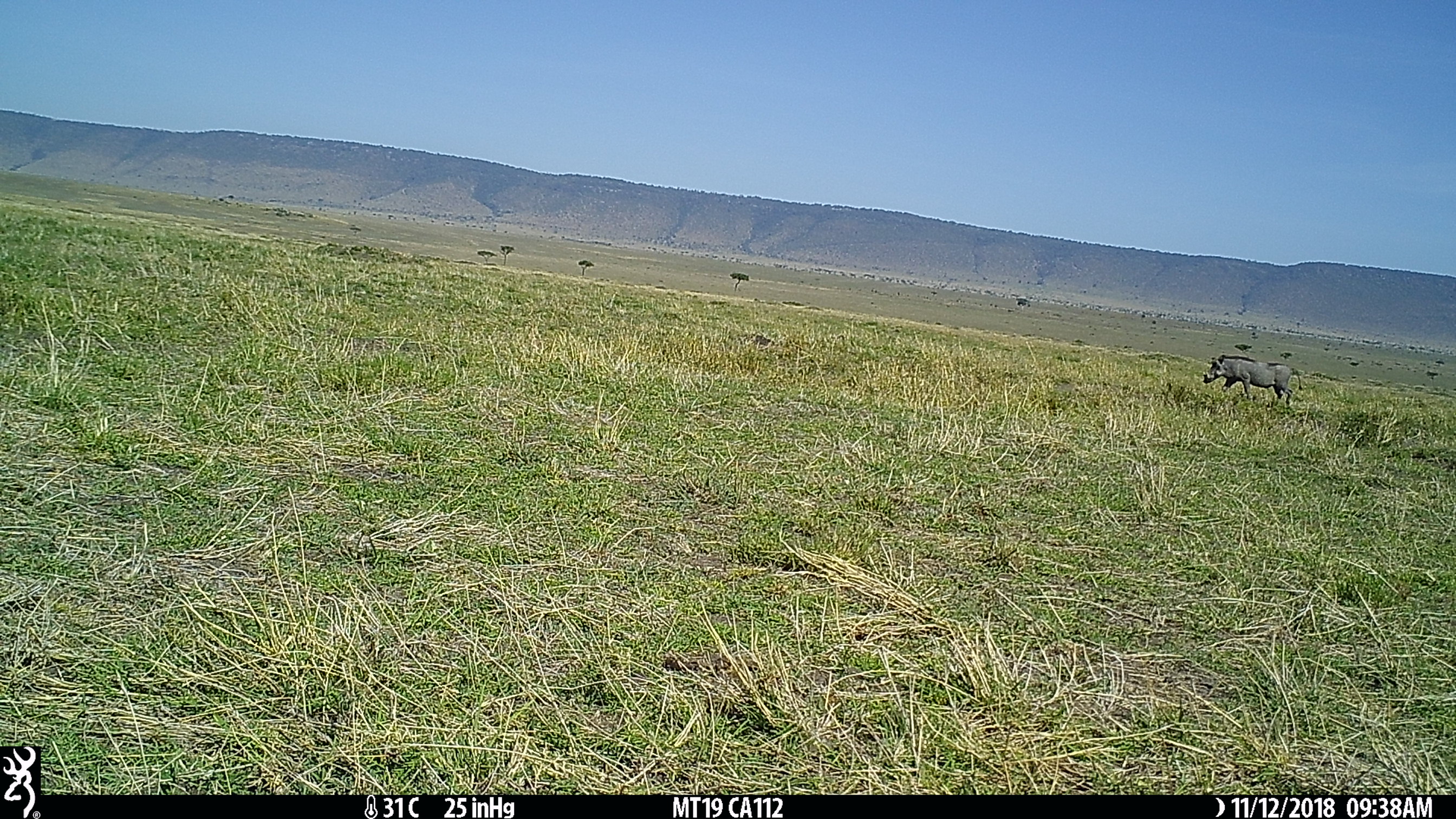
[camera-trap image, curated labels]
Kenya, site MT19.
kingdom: Animalia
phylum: Chordata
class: Mammalia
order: Artiodactyla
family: Suidae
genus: Phacochoerus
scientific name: Phacochoerus africanus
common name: common warthog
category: warthog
Warthog (common warthog) (Phacochoerus africanus).